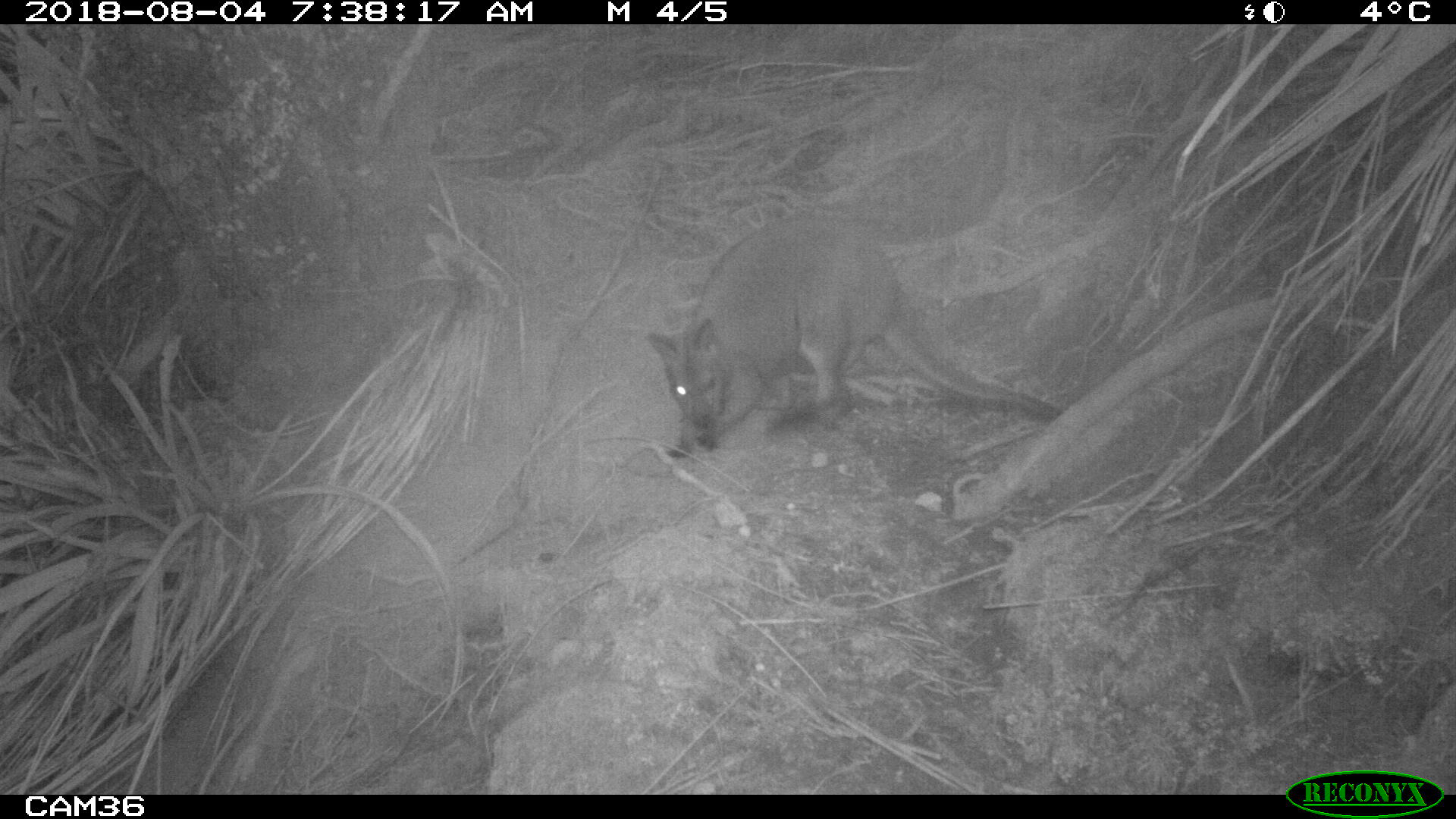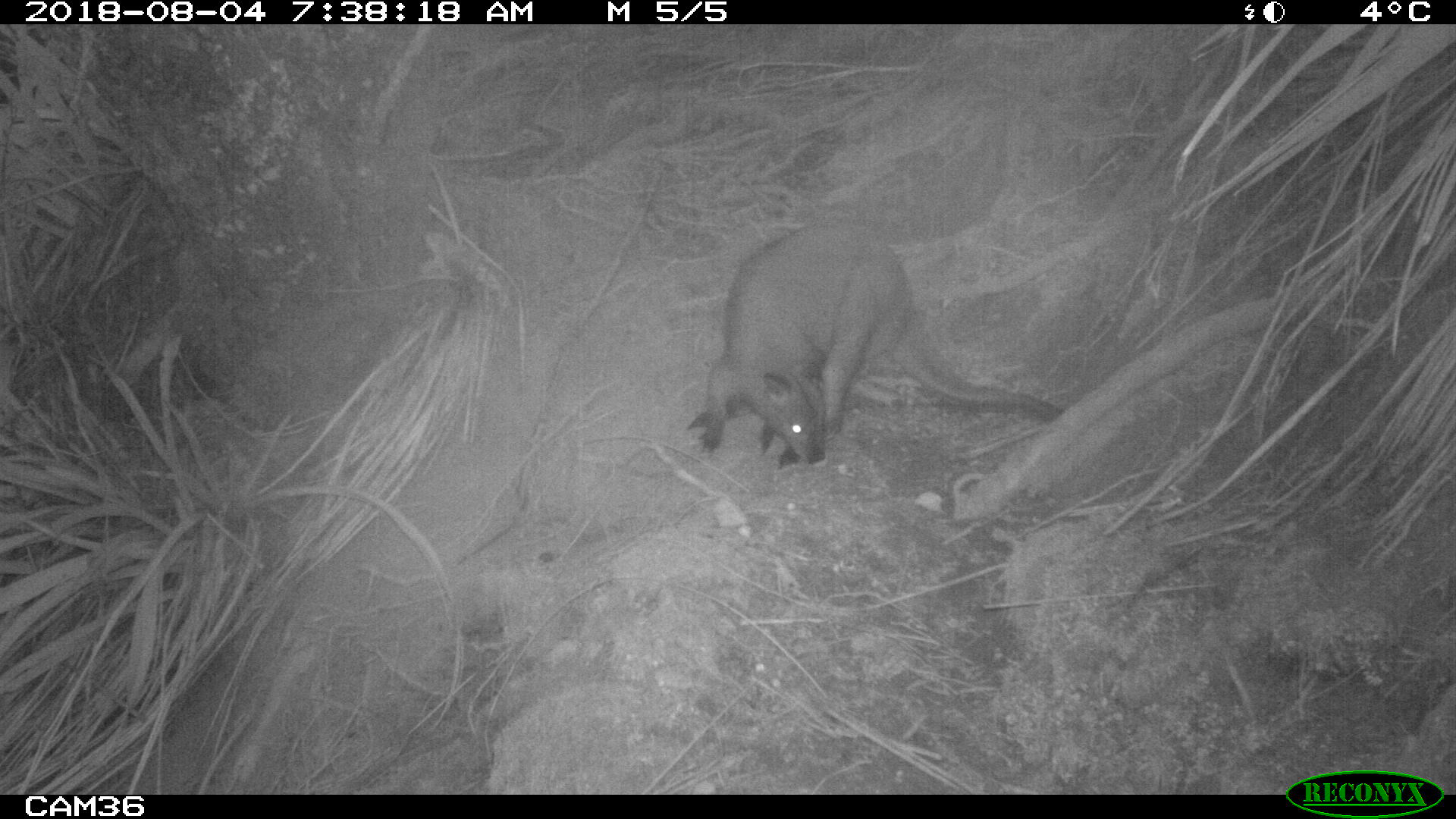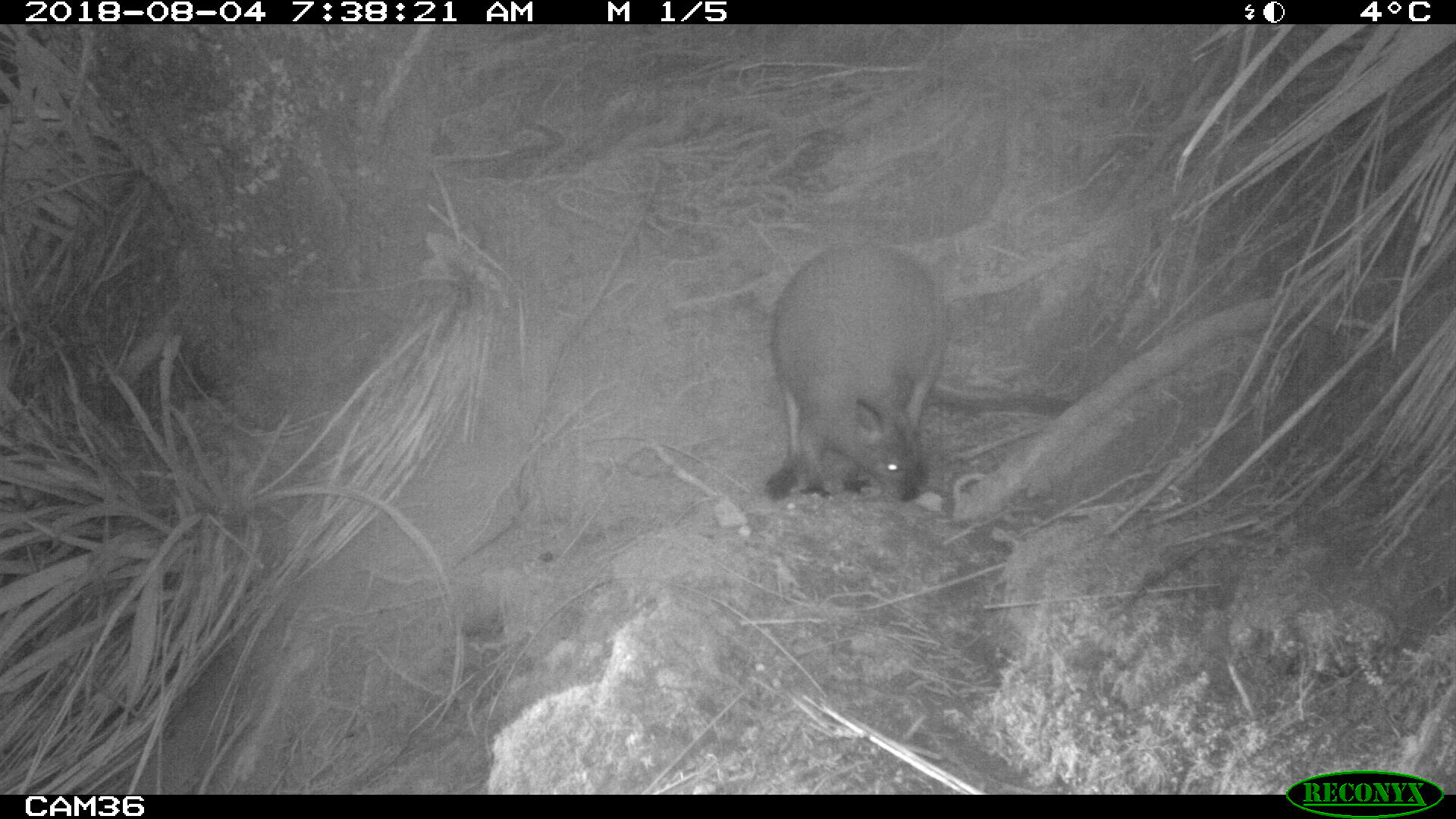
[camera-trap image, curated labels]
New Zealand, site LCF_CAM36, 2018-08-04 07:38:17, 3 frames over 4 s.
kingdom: Animalia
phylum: Chordata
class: Mammalia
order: Diprotodontia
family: Macropodidae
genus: Notamacropus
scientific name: Notamacropus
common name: wallaby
Wallaby (Notamacropus).